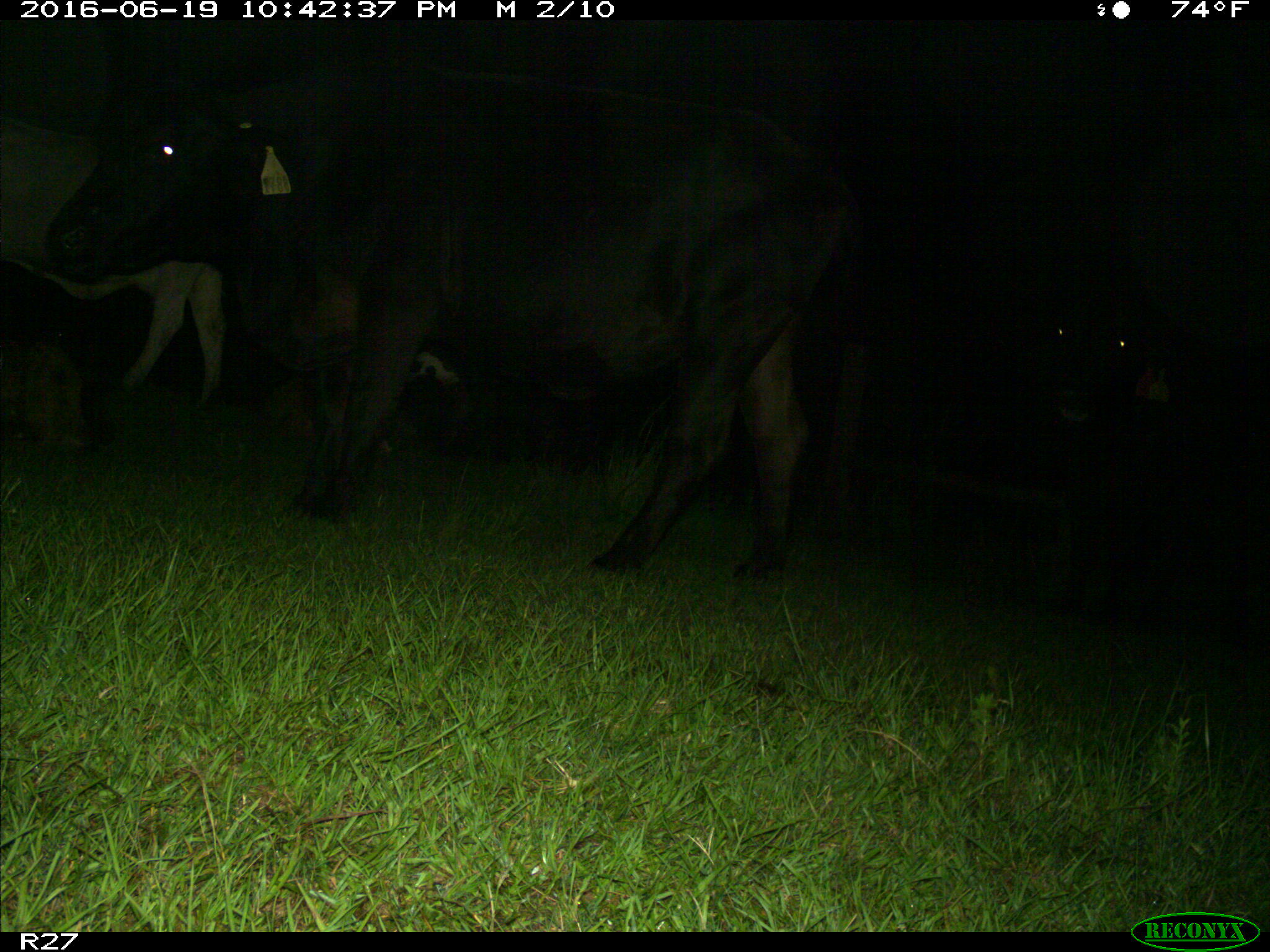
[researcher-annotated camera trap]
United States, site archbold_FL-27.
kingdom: Animalia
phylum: Chordata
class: Mammalia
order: Artiodactyla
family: Bovidae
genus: Bos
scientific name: Bos taurus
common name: domestic cow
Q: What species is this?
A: Bos taurus (domestic cow).